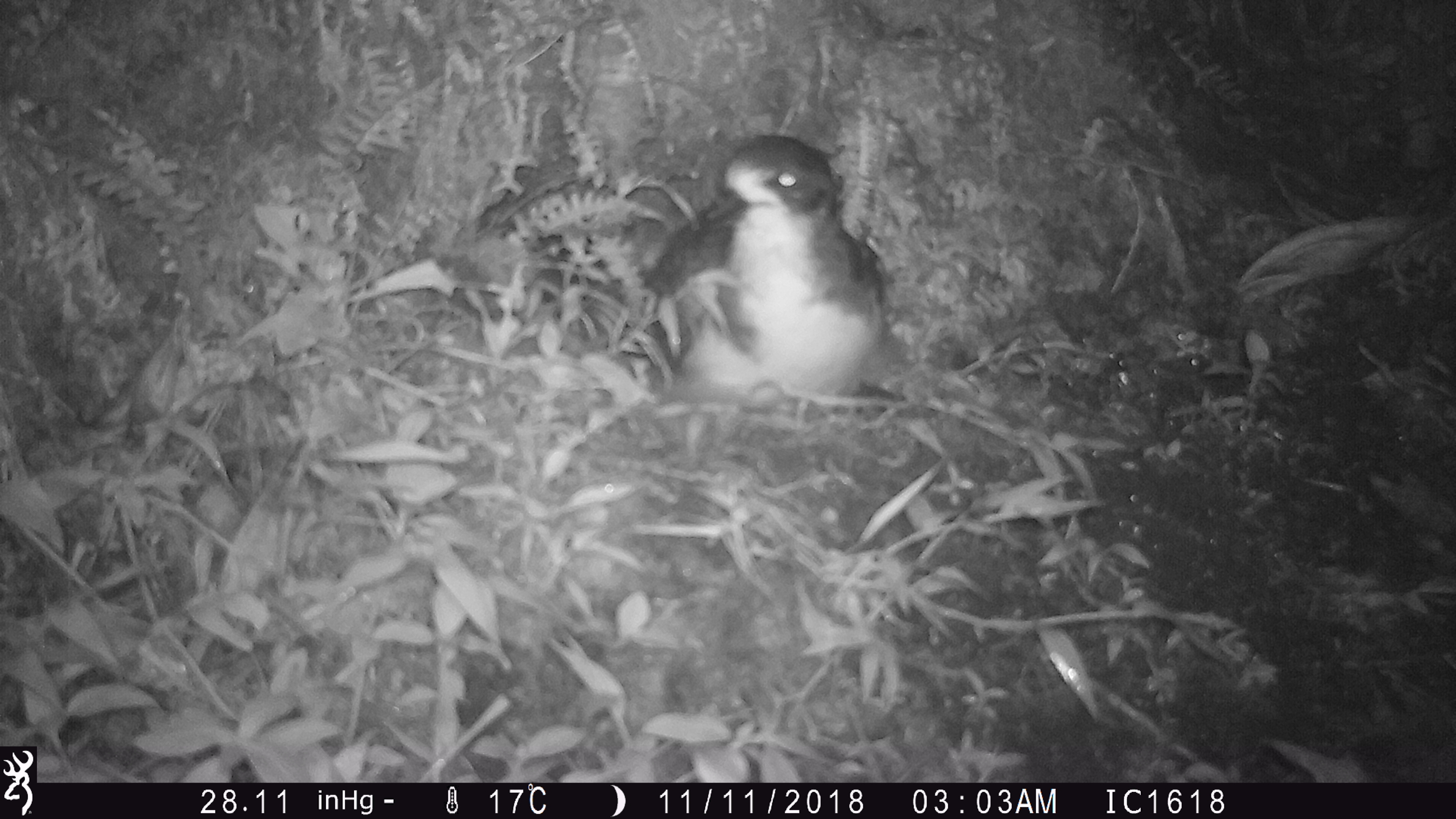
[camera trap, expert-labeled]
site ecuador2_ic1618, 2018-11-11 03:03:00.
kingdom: Animalia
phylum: Chordata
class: Aves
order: Procellariiformes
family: Procellariidae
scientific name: Procellariidae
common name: petrel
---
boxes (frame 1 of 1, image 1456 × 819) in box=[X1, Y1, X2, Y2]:
petrel: box=[630, 129, 888, 419]